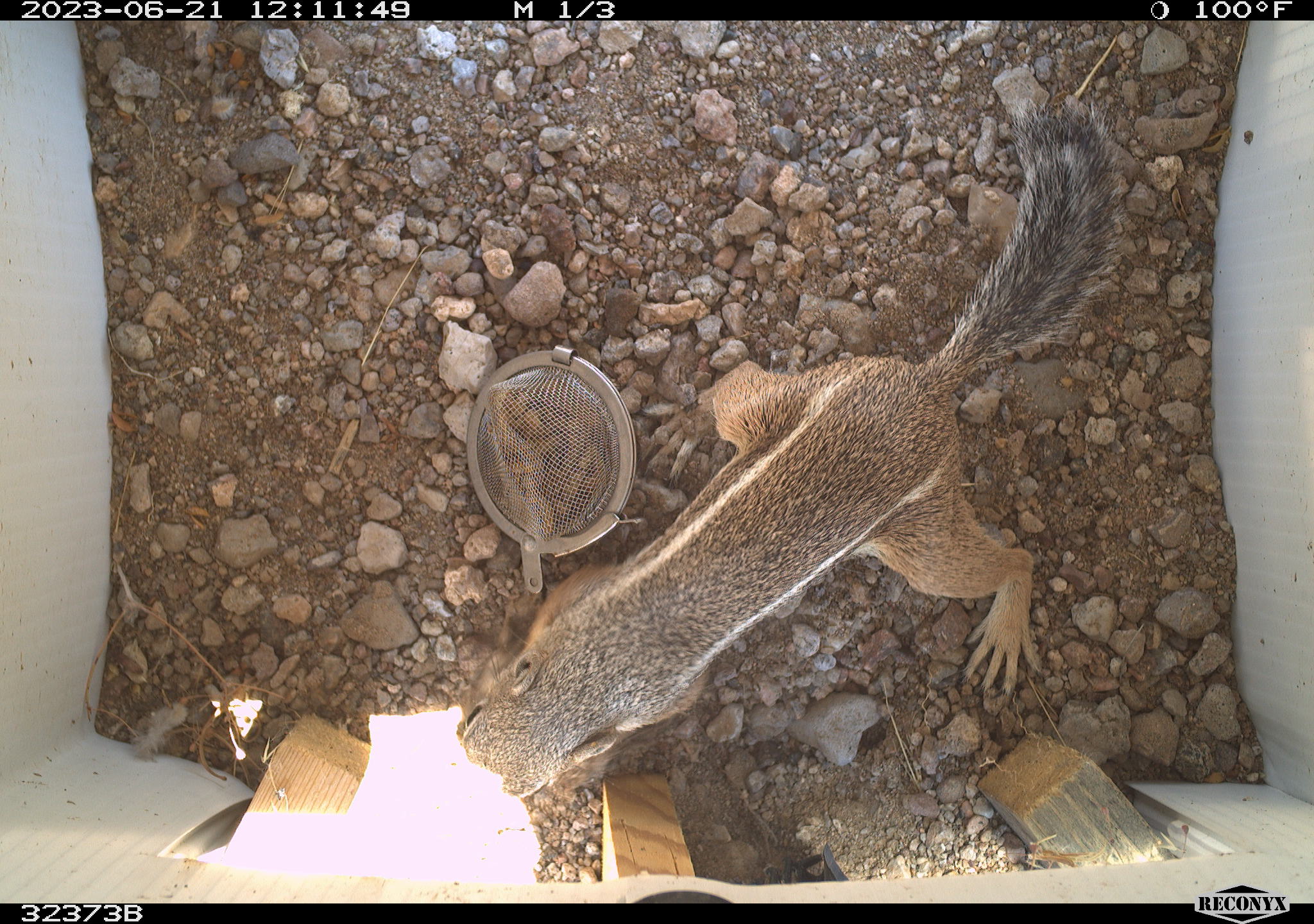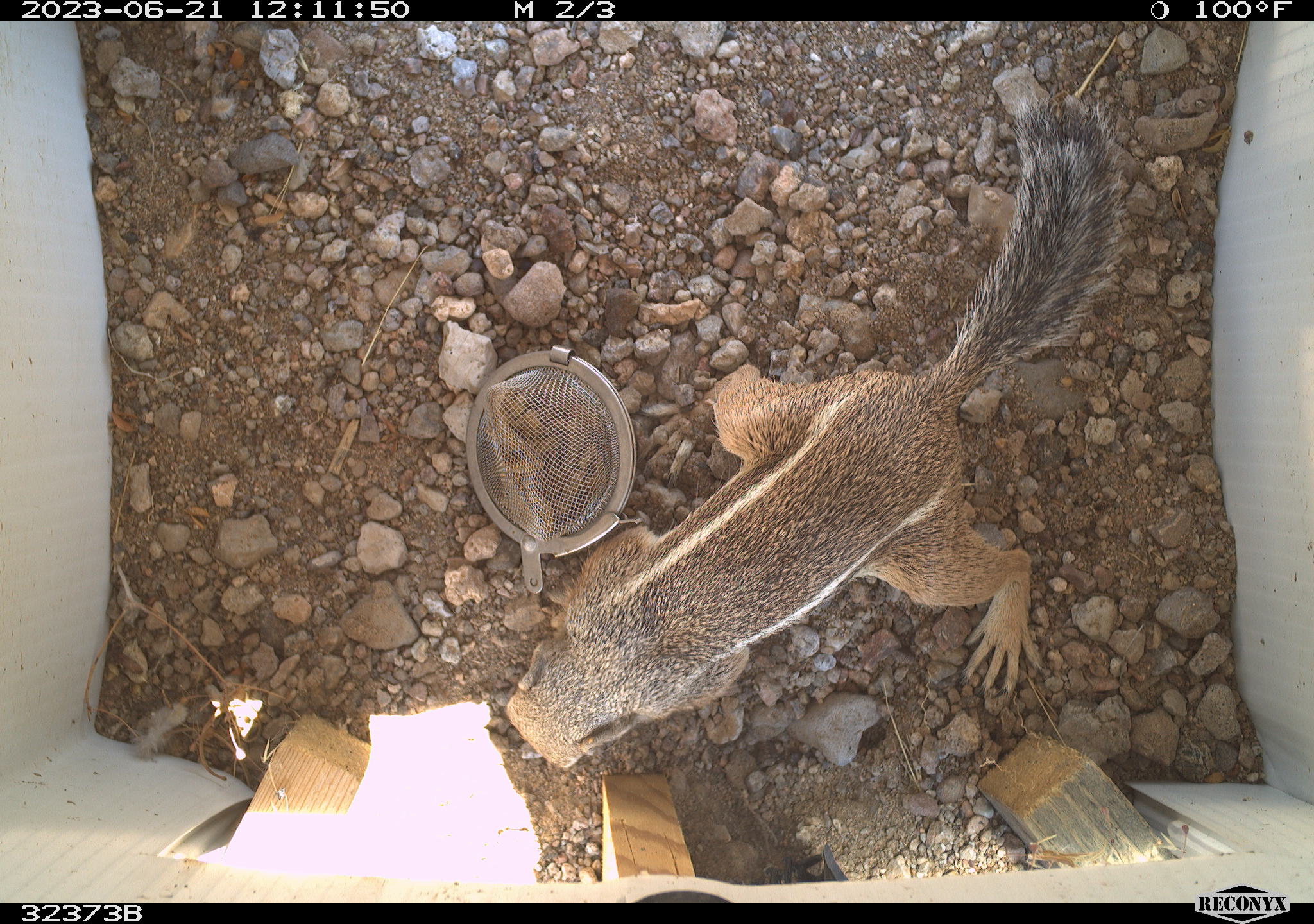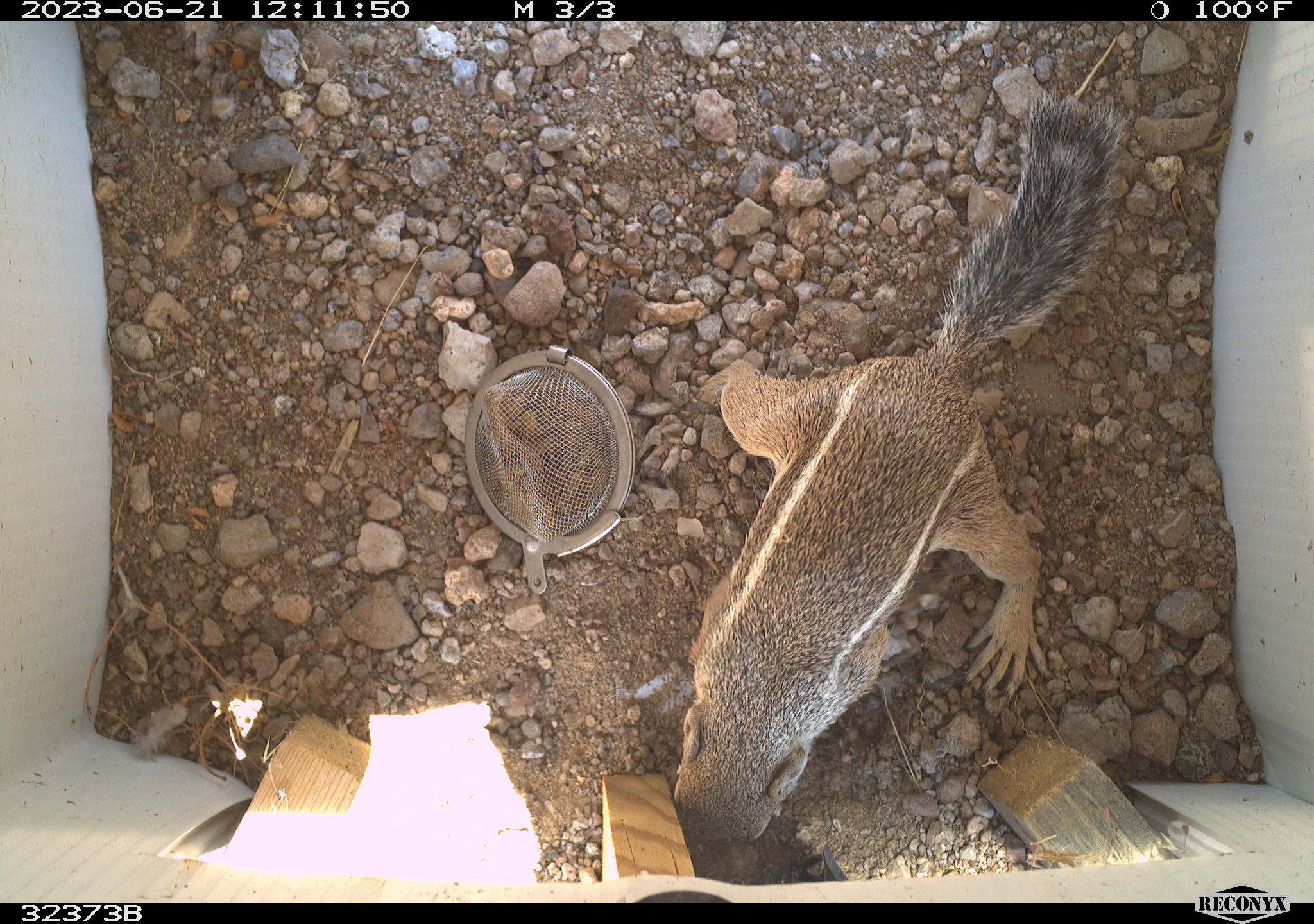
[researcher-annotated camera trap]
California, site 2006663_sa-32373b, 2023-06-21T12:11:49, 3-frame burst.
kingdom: Animalia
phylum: Chordata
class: Mammalia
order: Rodentia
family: Sciuridae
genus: Ammospermophilus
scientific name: Ammospermophilus leucurus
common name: white-tailed antelope squirrel